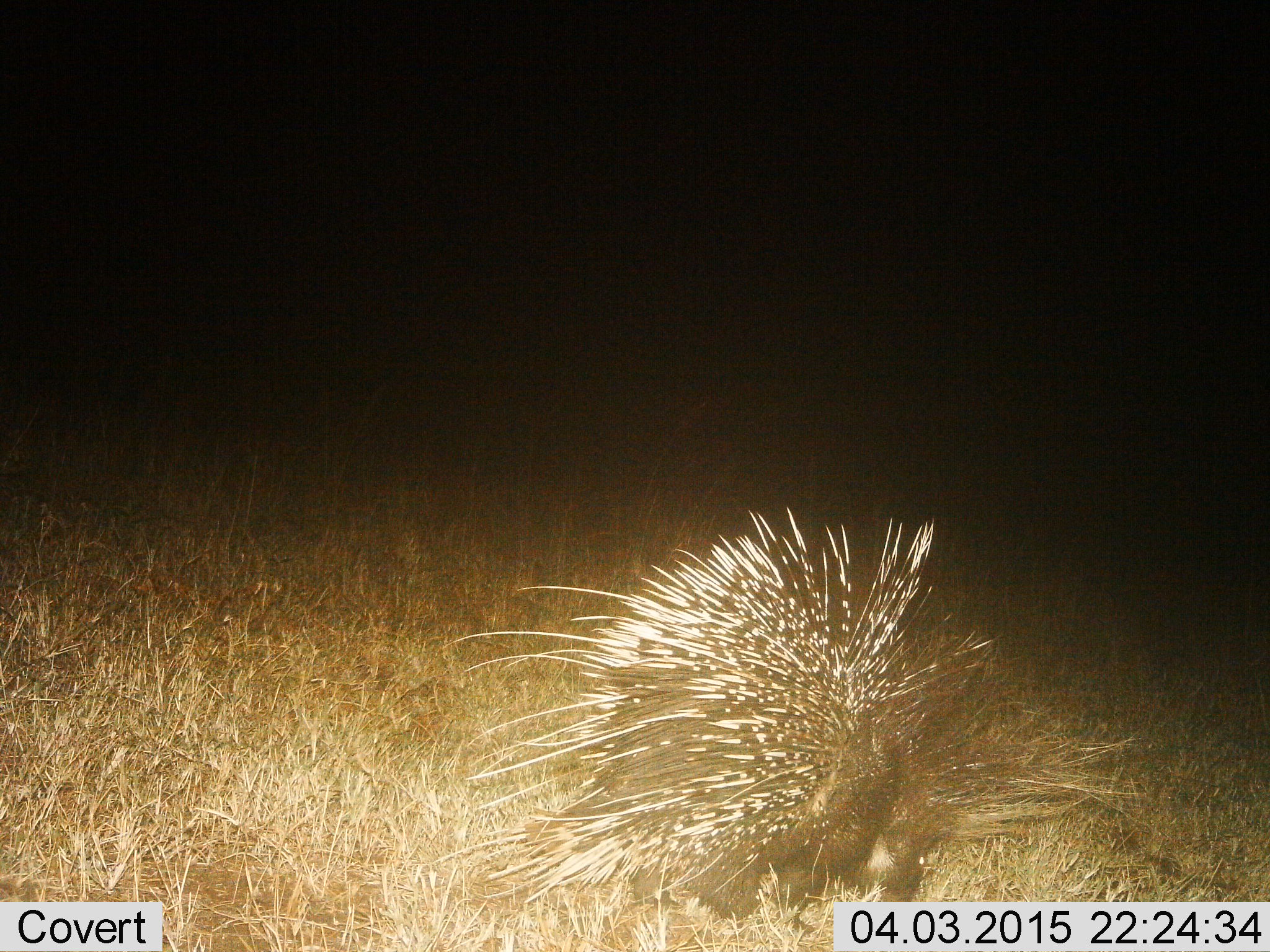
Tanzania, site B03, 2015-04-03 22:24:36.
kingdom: Animalia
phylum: Chordata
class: Mammalia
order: Rodentia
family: Hystricidae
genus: Hystrix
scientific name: Hystrix cristata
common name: crested porcupine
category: porcupine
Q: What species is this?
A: Porcupine (crested porcupine) (Hystrix cristata).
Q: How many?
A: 1.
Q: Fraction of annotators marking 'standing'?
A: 60%.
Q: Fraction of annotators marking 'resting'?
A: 10%.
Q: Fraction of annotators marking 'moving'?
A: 30%.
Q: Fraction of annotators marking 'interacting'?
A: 0%.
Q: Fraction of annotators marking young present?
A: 0%.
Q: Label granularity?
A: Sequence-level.